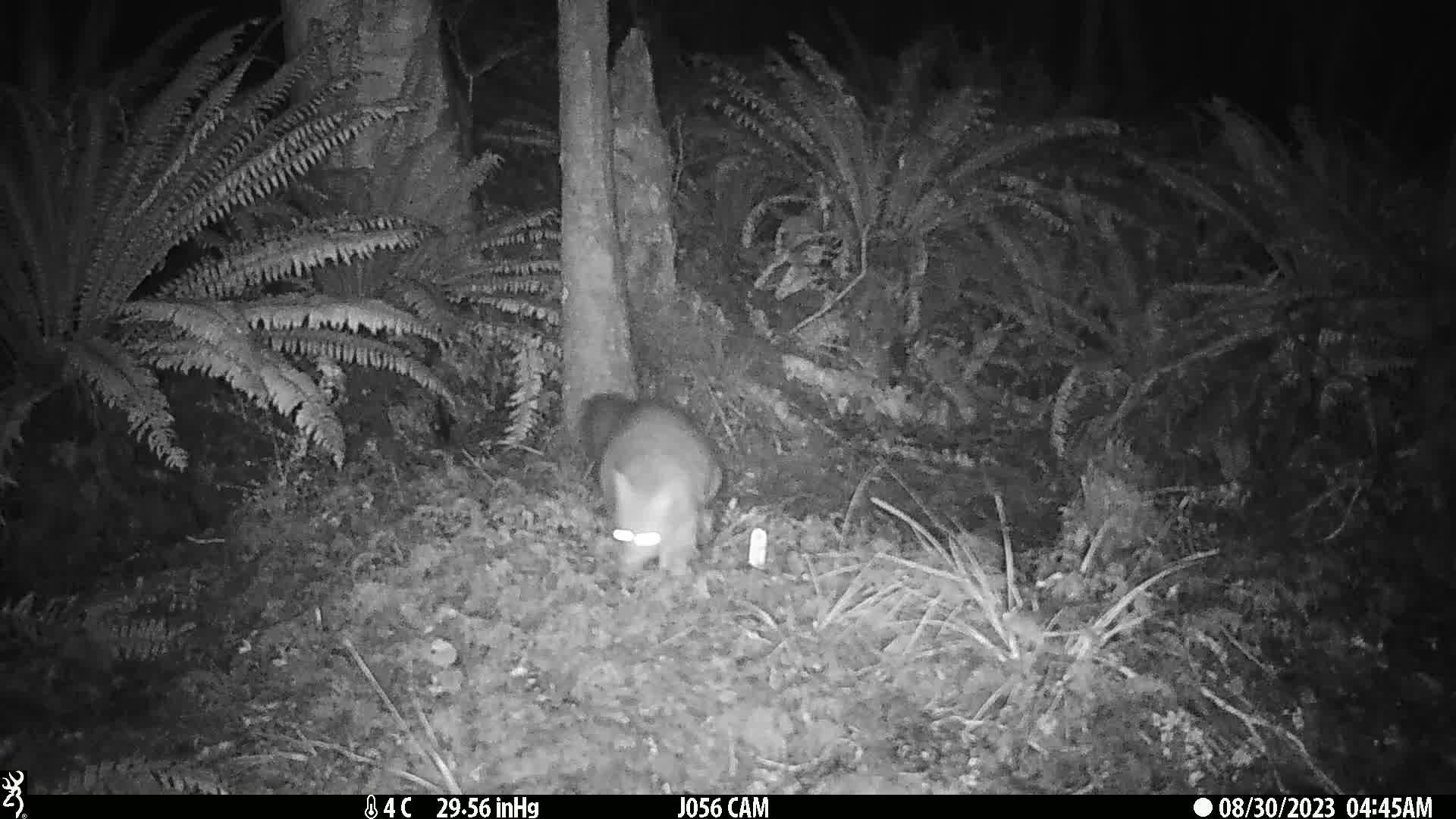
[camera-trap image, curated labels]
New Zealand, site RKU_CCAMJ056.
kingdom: Animalia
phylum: Chordata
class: Mammalia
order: Diprotodontia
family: Phalangeridae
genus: Trichosurus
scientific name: Trichosurus vulpecula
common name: common brushtail possum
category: possum